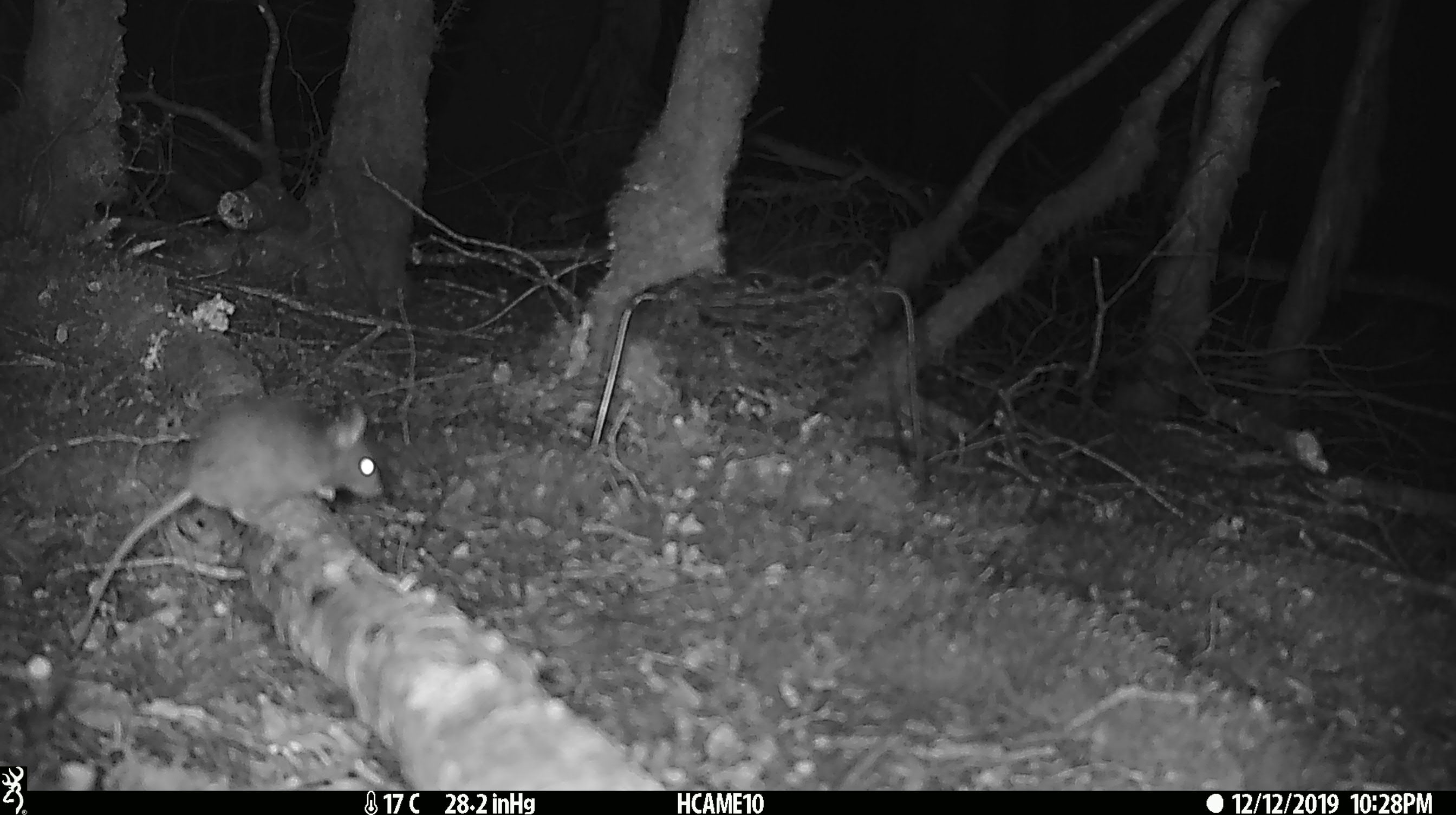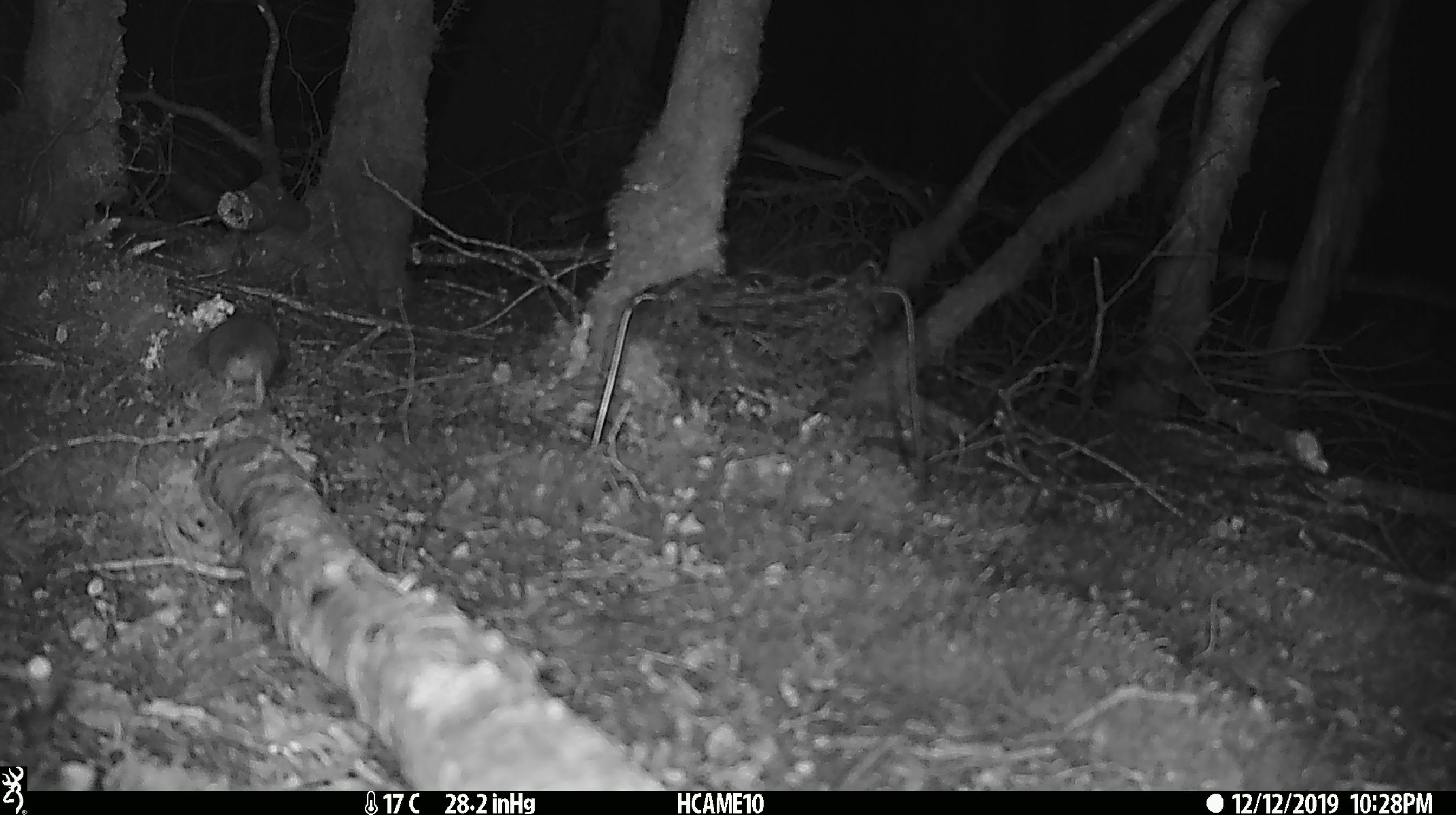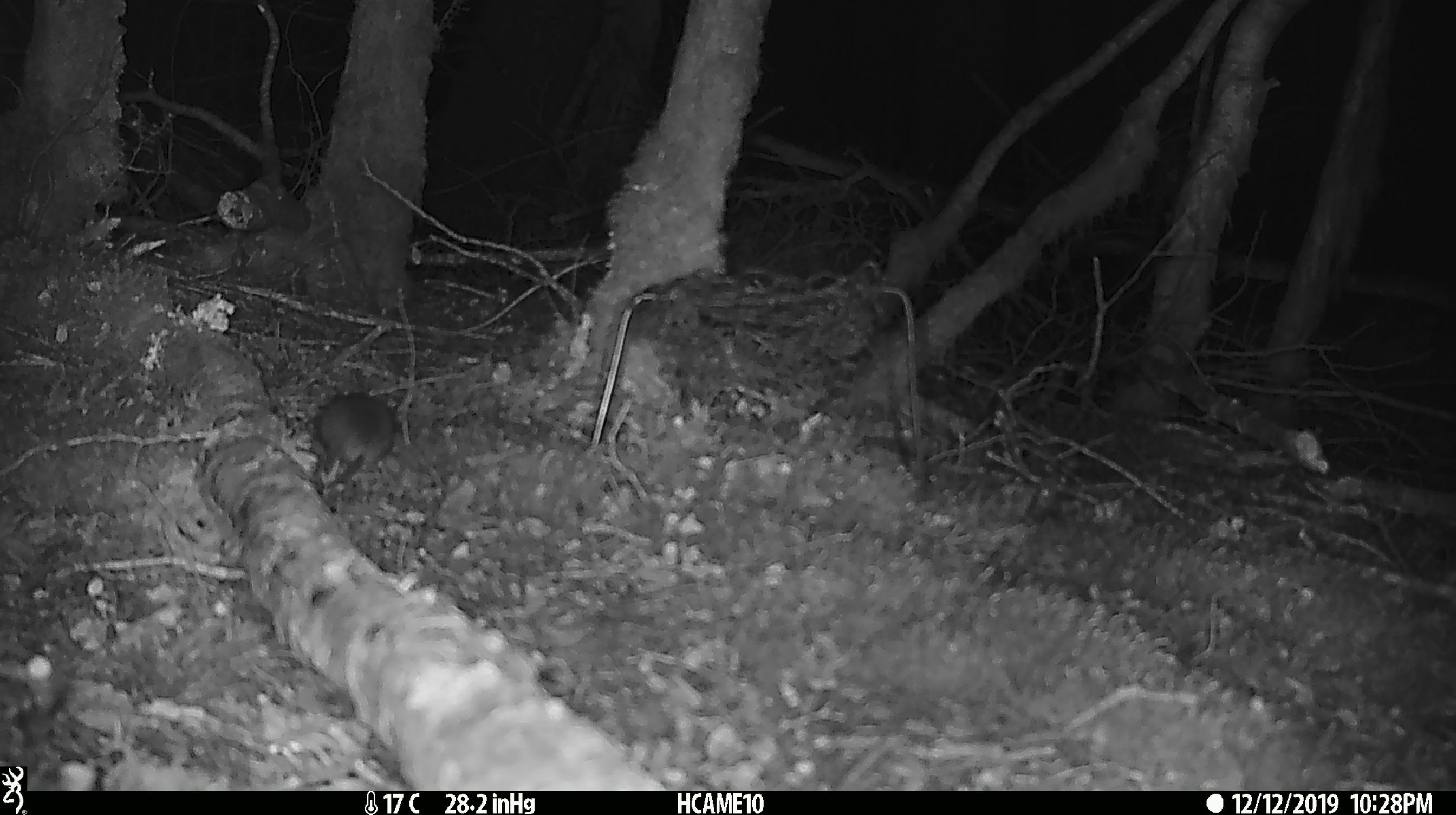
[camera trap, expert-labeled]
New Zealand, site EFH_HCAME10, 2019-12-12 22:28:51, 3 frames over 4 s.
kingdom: Animalia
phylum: Chordata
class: Mammalia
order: Rodentia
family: Muridae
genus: Mus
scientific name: Mus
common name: mouse